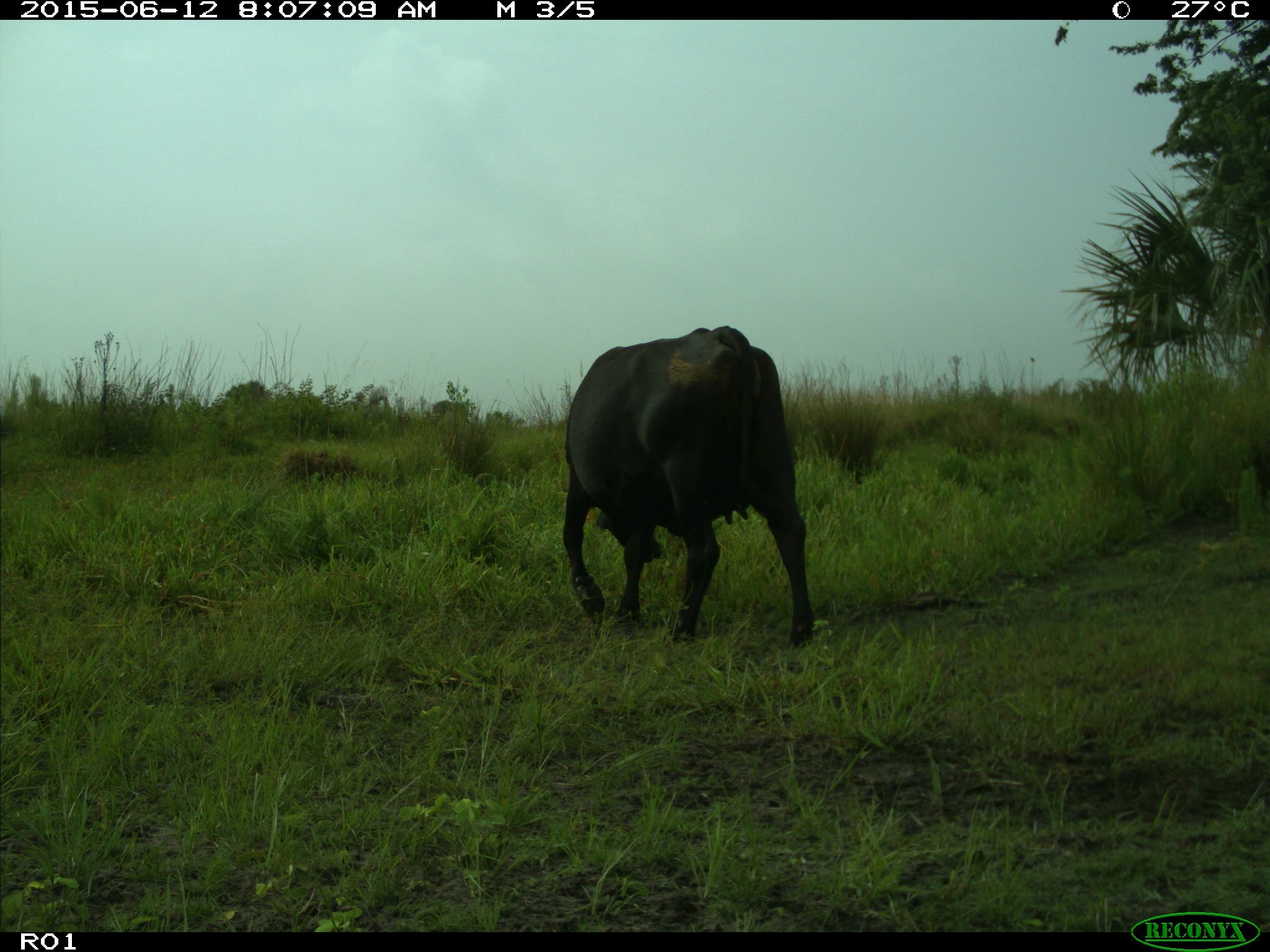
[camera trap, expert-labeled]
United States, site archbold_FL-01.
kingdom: Animalia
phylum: Chordata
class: Mammalia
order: Artiodactyla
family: Bovidae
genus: Bos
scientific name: Bos taurus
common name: domestic cow